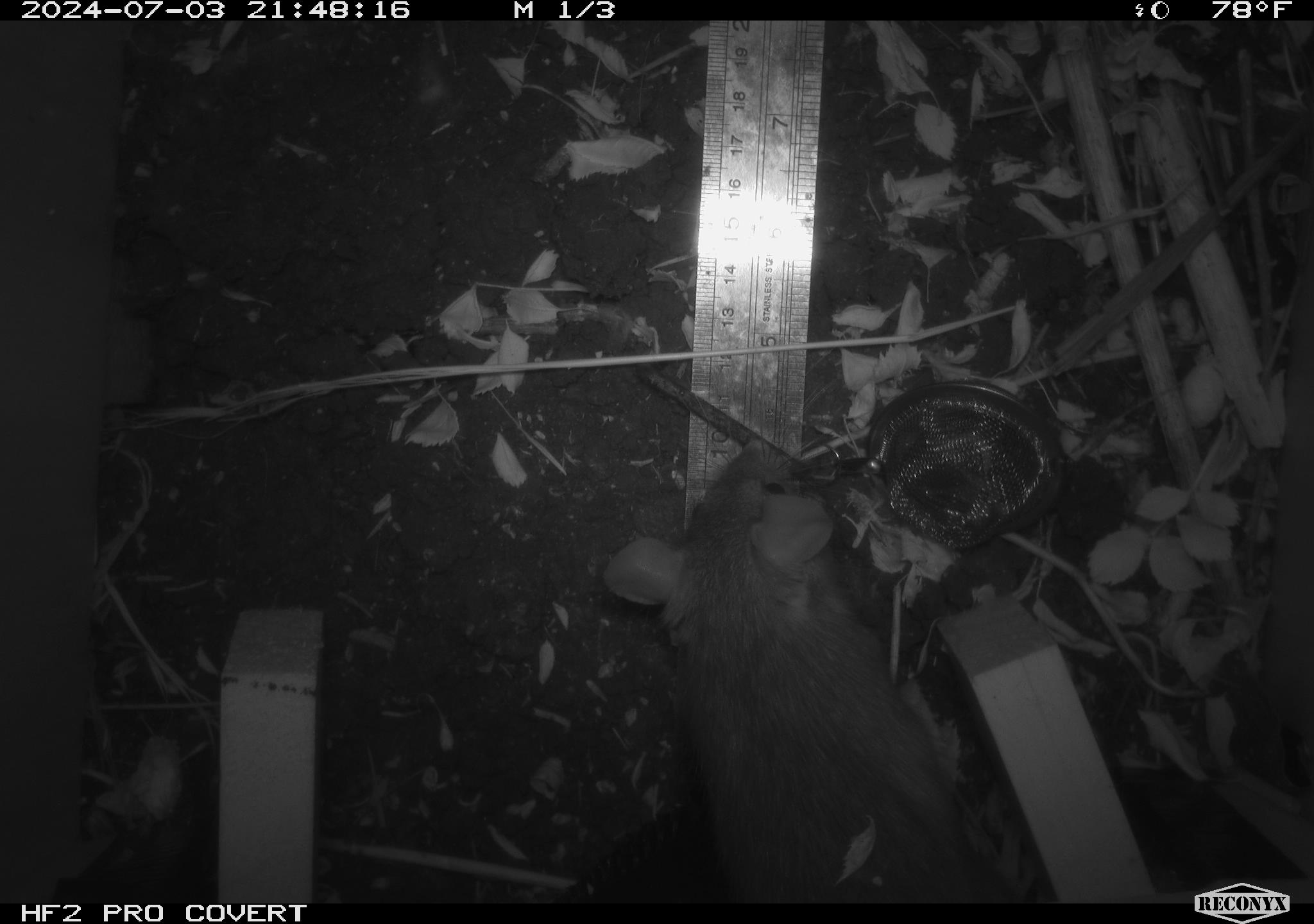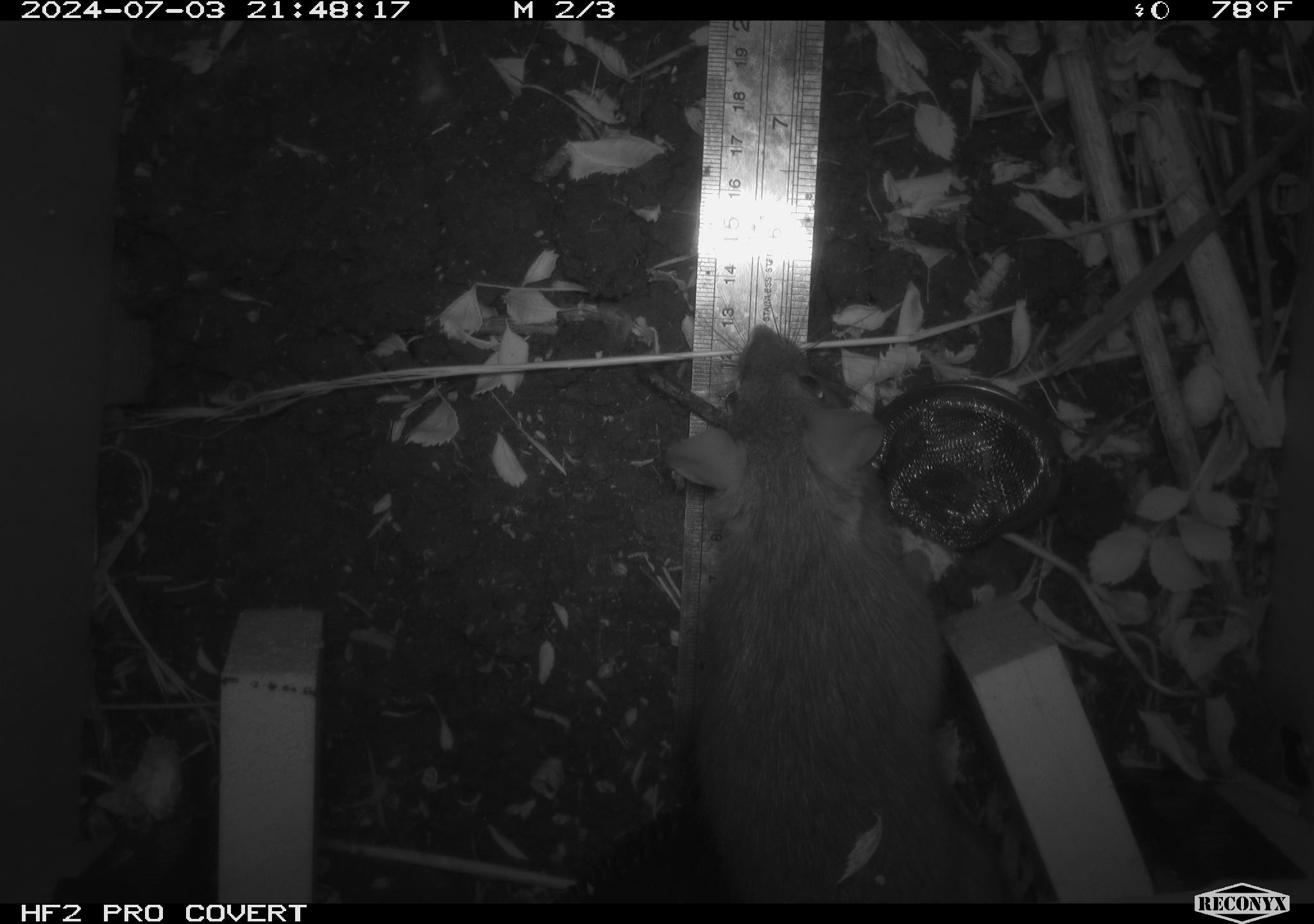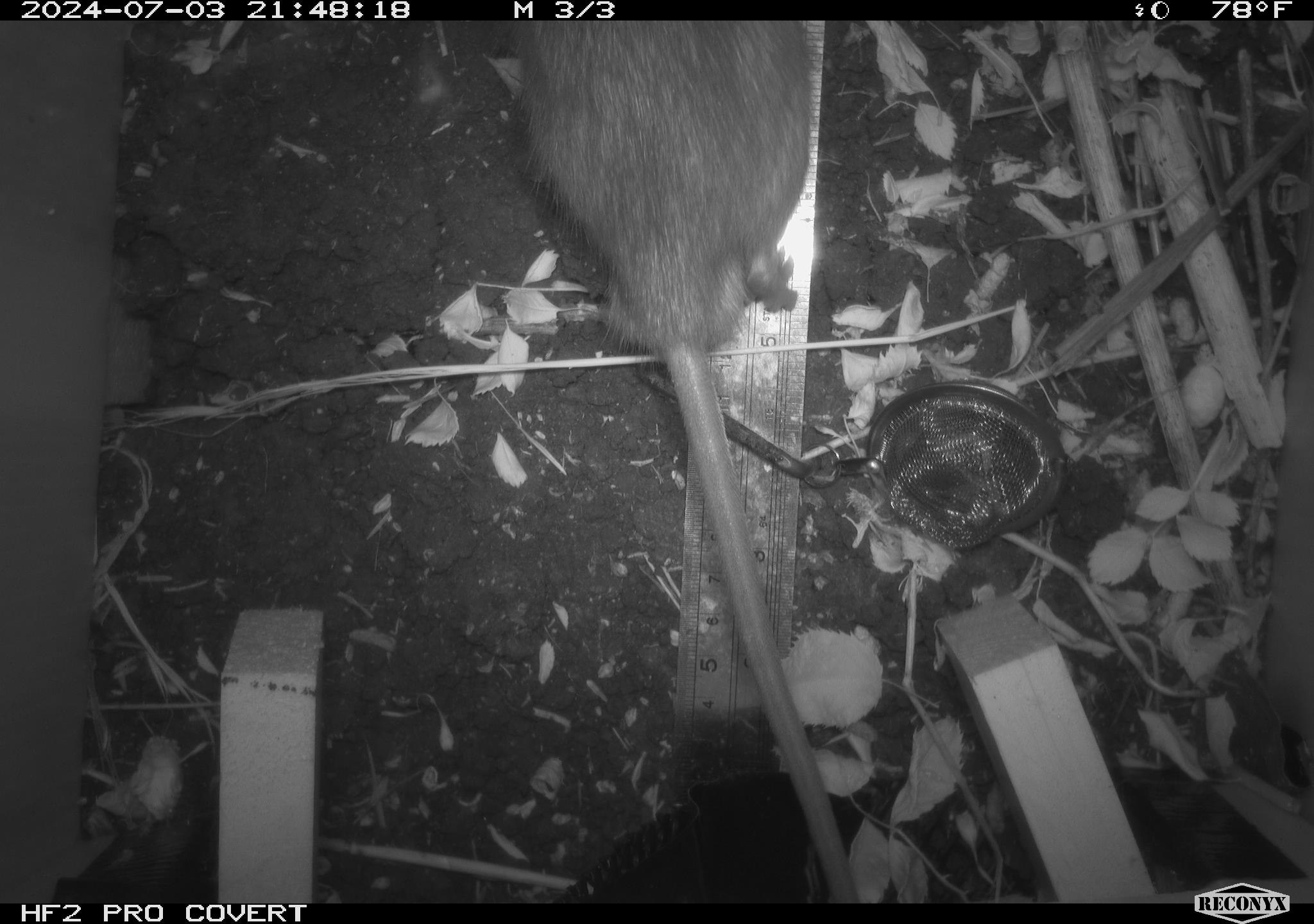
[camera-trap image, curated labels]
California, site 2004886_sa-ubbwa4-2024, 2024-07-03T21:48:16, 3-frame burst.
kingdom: Animalia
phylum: Chordata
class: Mammalia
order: Rodentia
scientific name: Rodentia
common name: woodrat or rat or mouse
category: woodrat or rat or mouse species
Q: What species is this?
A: Woodrat or rat or mouse species (woodrat or rat or mouse) (Rodentia).